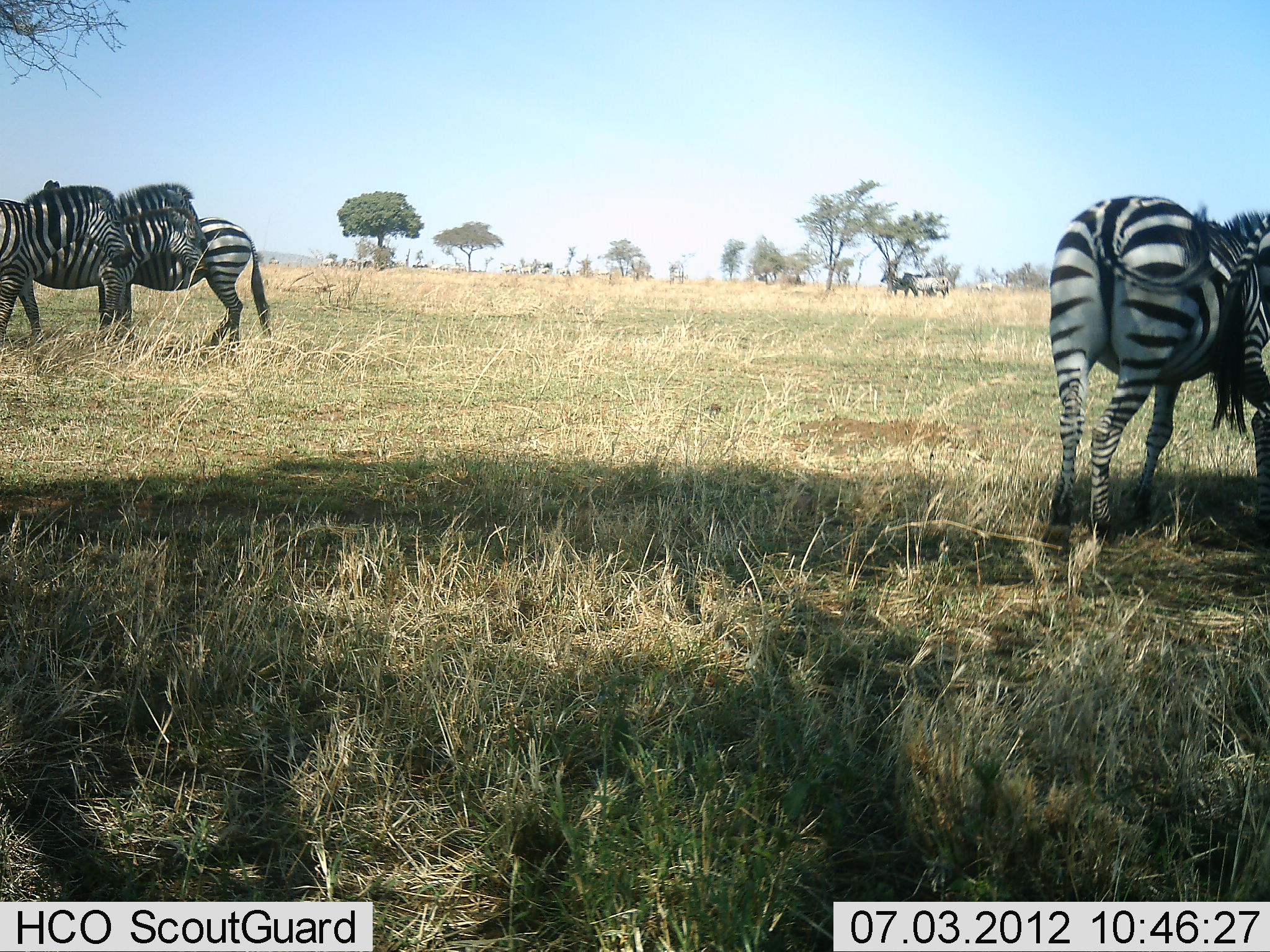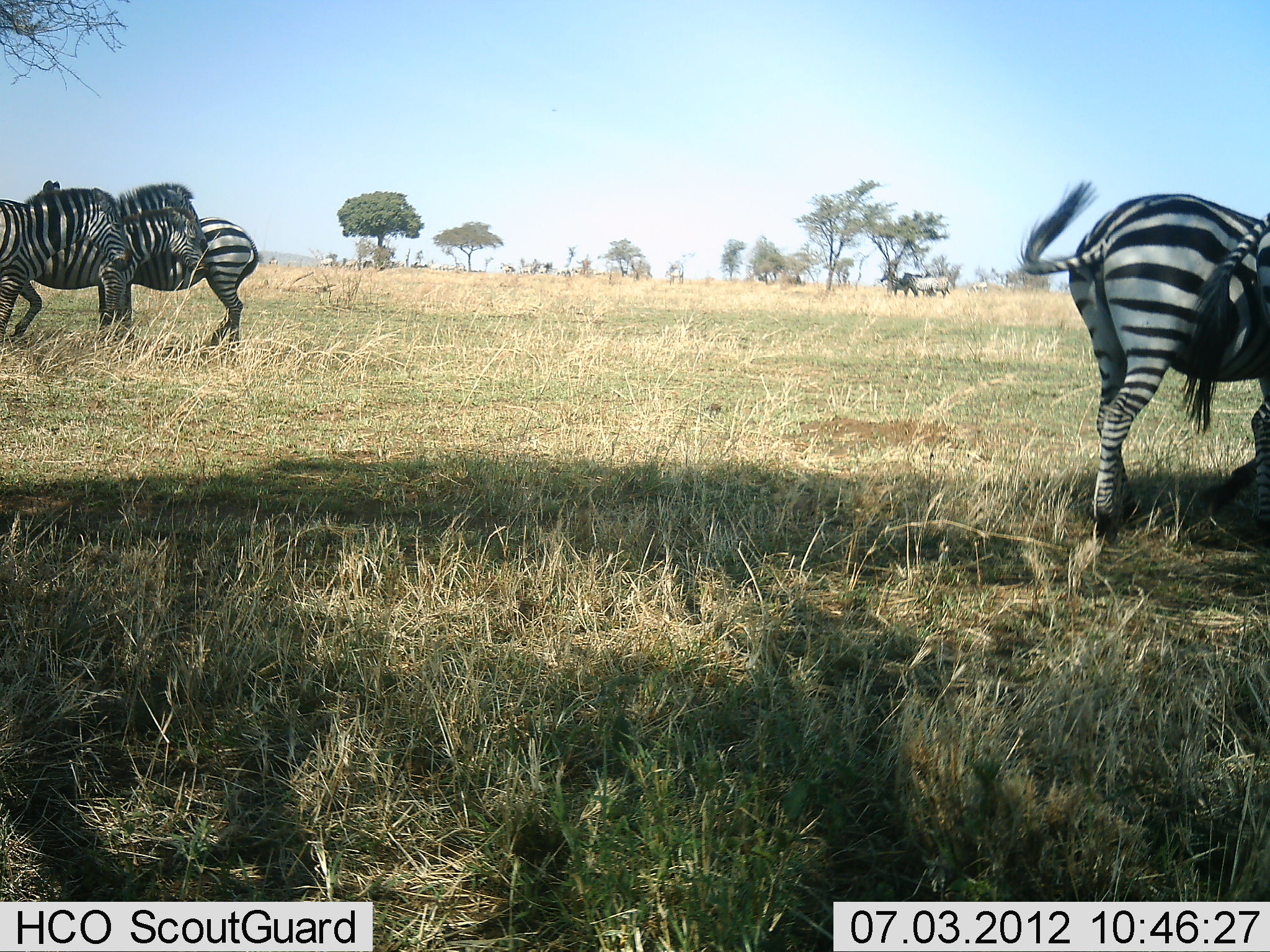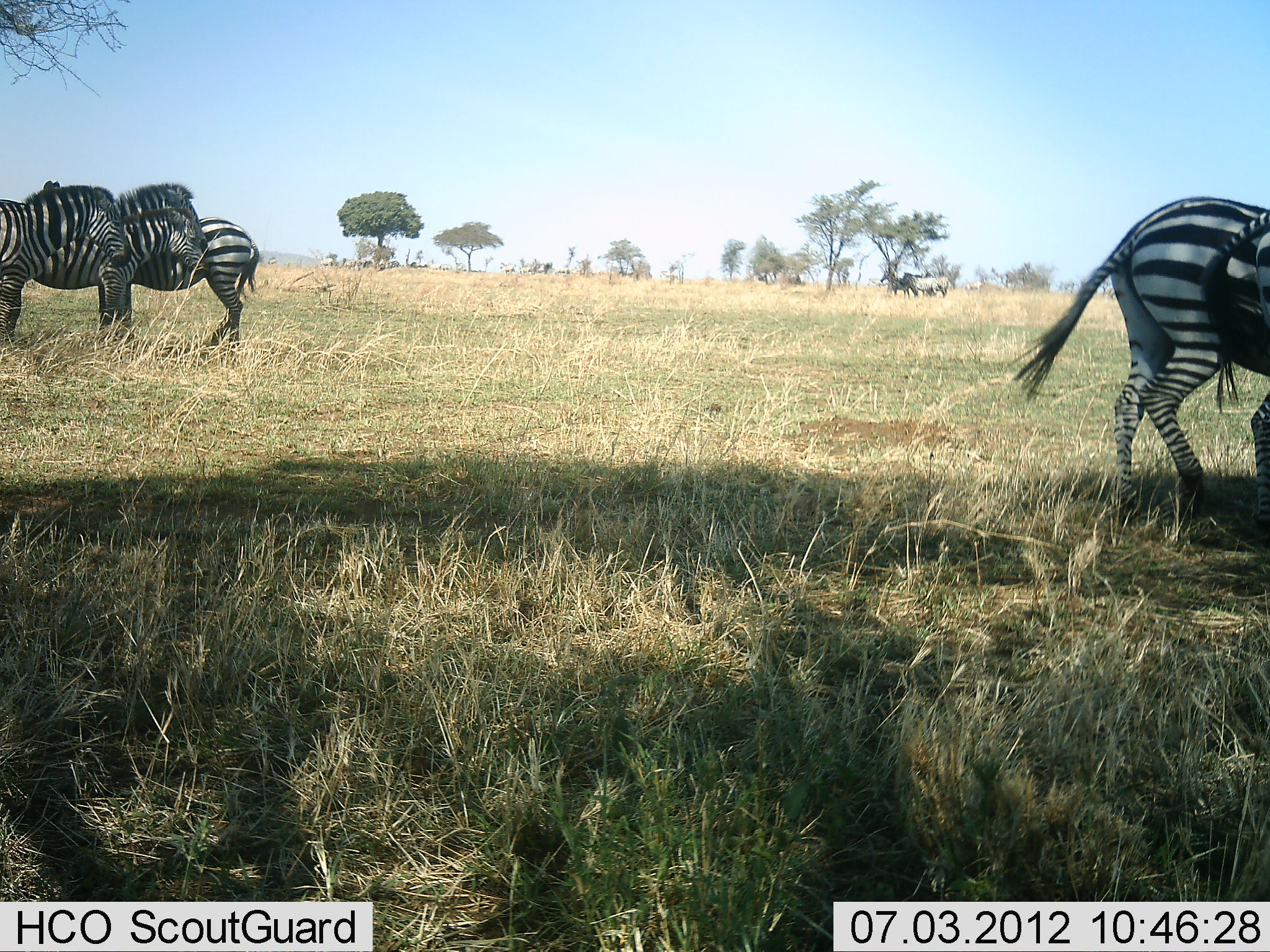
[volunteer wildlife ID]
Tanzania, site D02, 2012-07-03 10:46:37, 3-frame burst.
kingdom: Animalia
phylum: Chordata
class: Mammalia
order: Perissodactyla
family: Equidae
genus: Equus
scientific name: Equus quagga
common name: plains zebra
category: zebra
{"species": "zebra (plains zebra) (Equus quagga)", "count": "5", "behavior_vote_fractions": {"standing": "82%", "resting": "9%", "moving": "27%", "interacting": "9%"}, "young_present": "0%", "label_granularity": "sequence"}